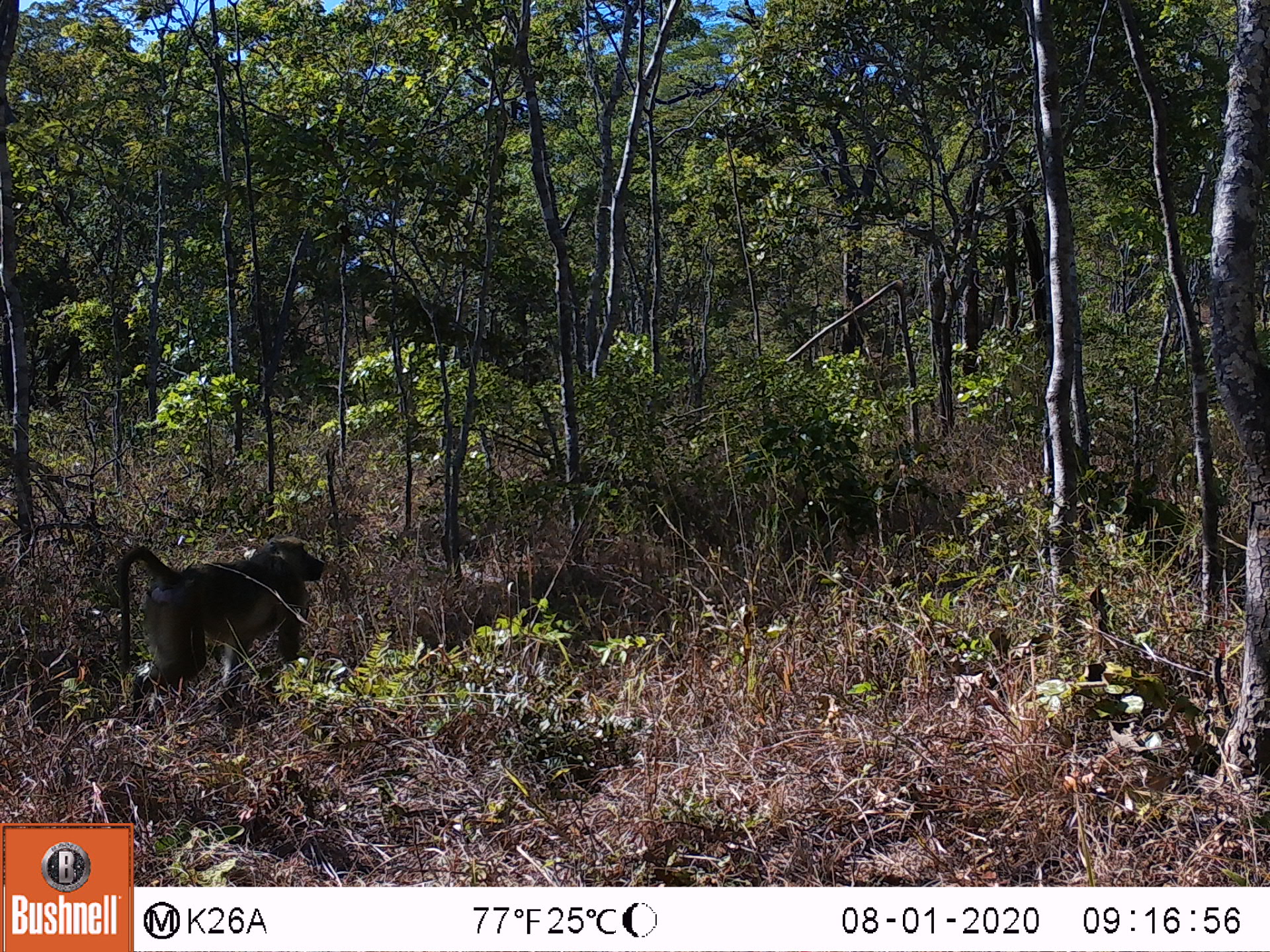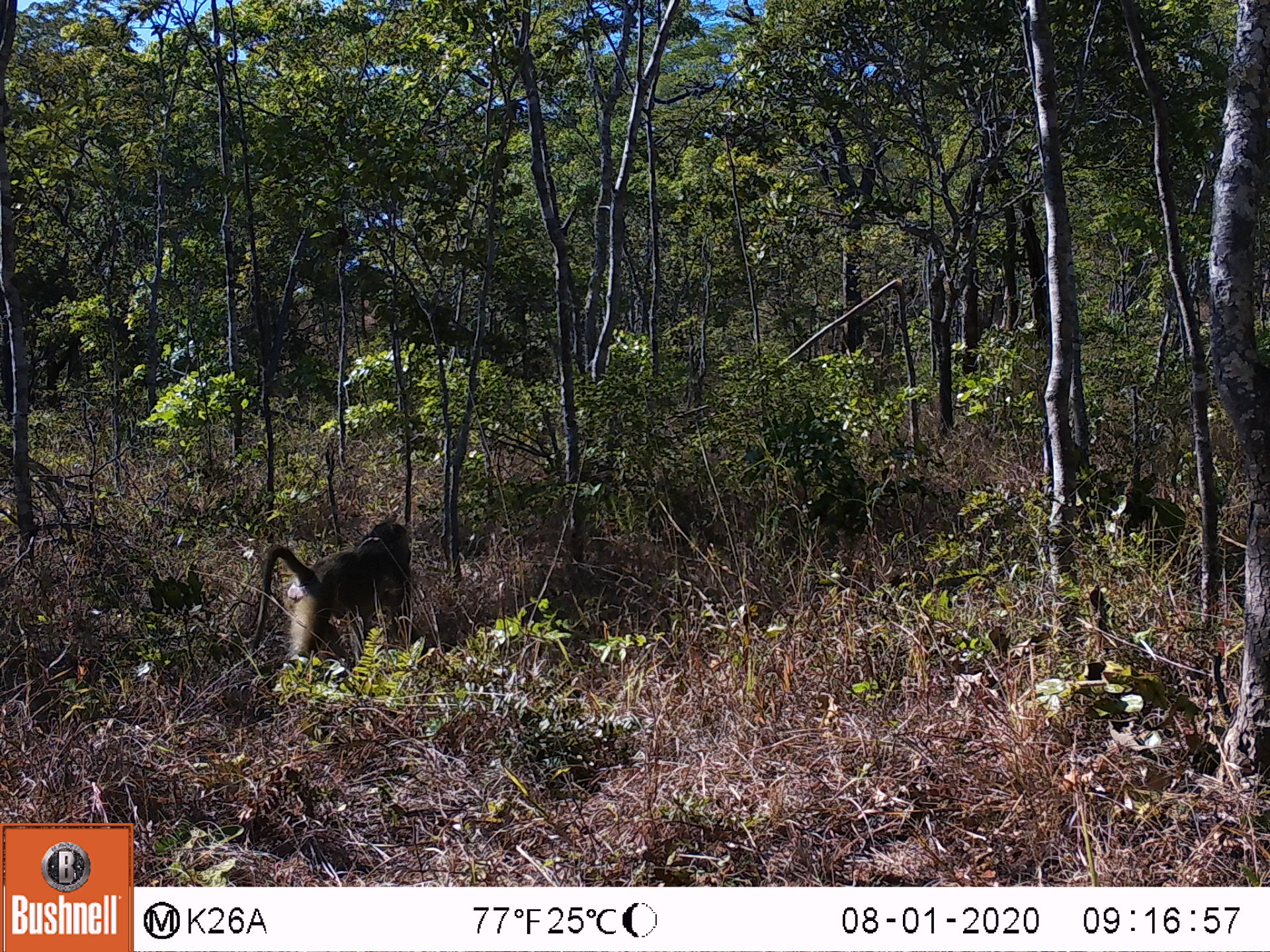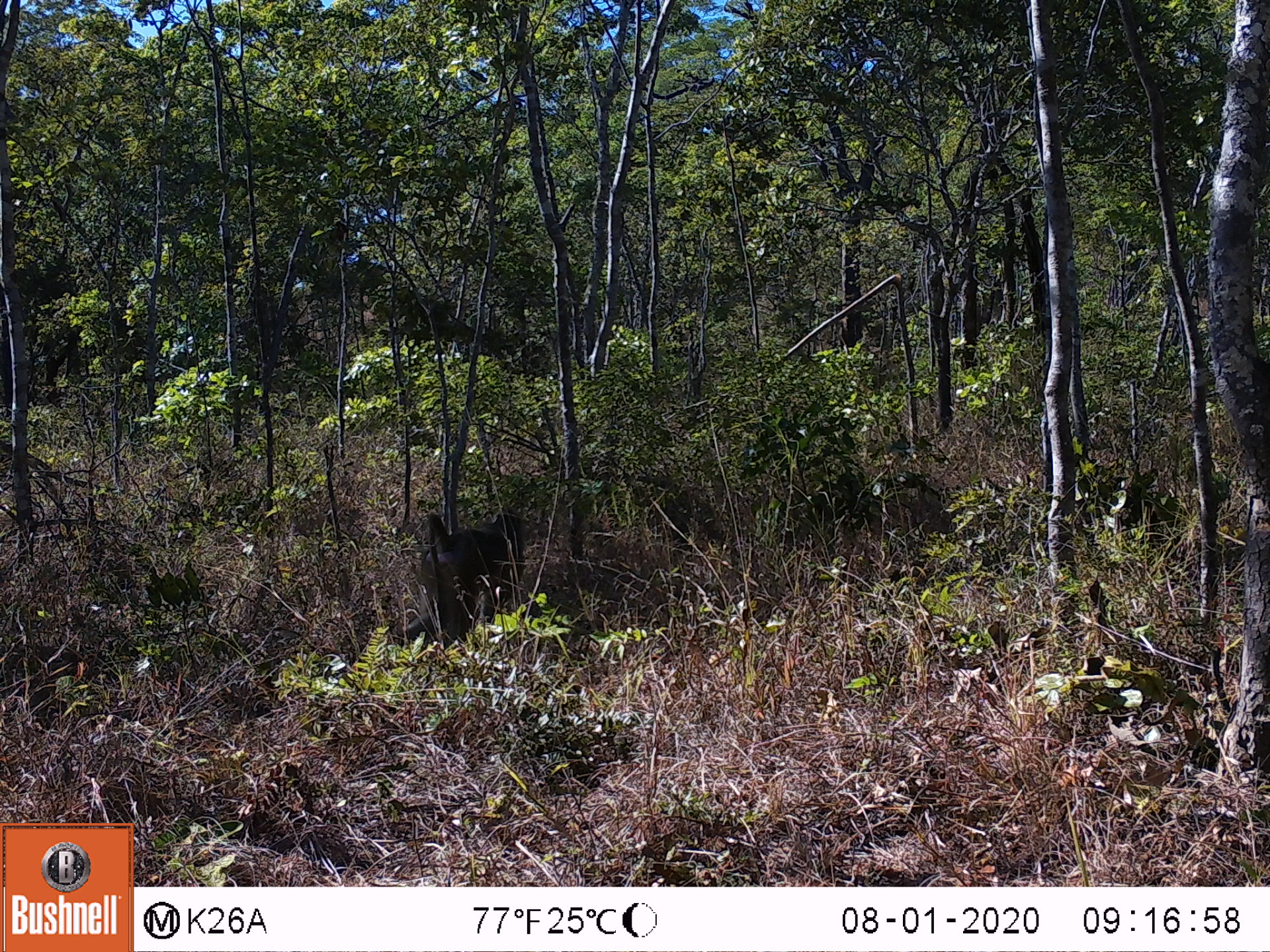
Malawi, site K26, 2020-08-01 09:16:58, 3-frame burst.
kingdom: Animalia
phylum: Chordata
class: Mammalia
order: Primates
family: Cercopithecidae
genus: Papio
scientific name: Papio cynocephalus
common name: yellow baboon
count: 1